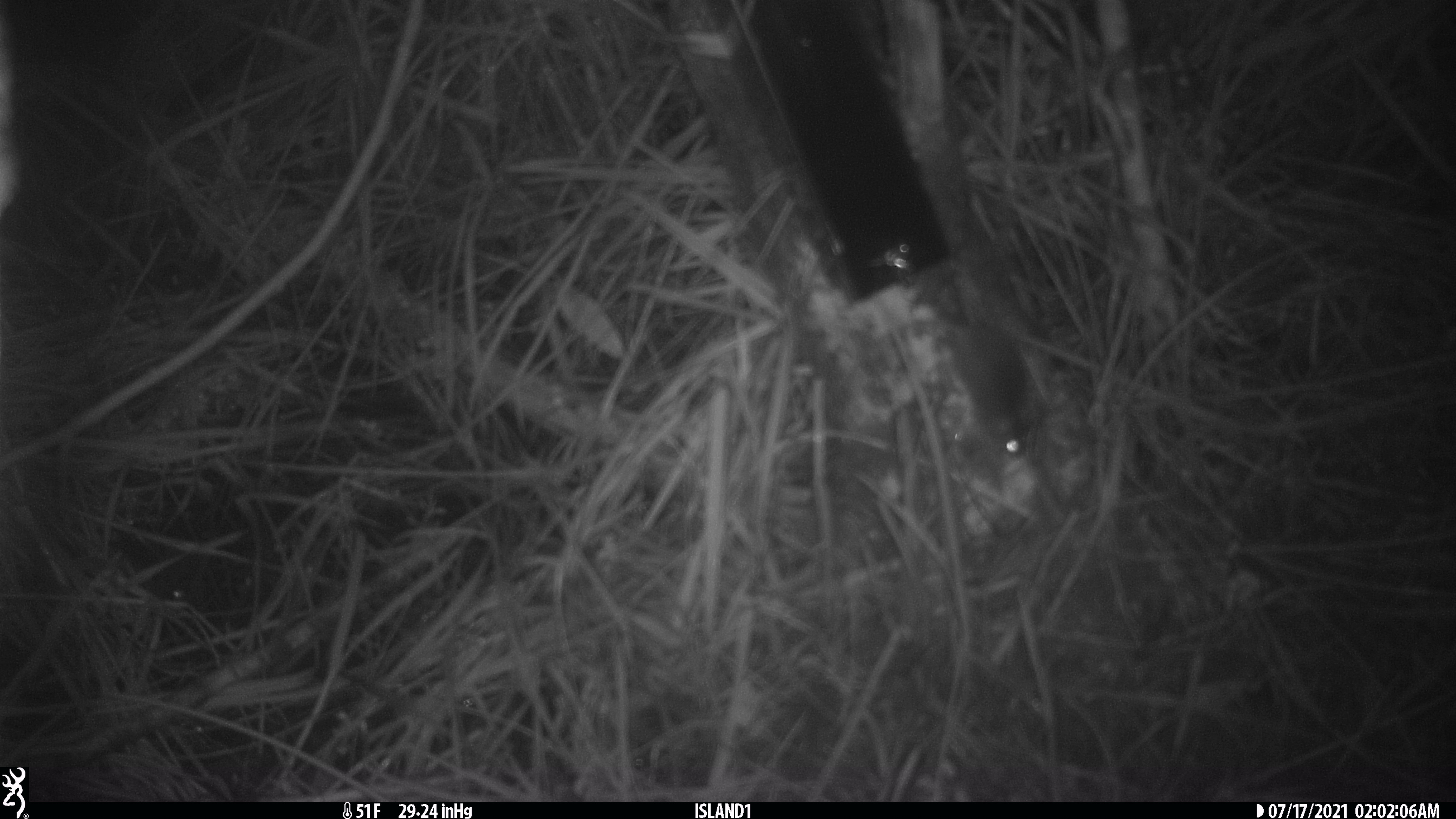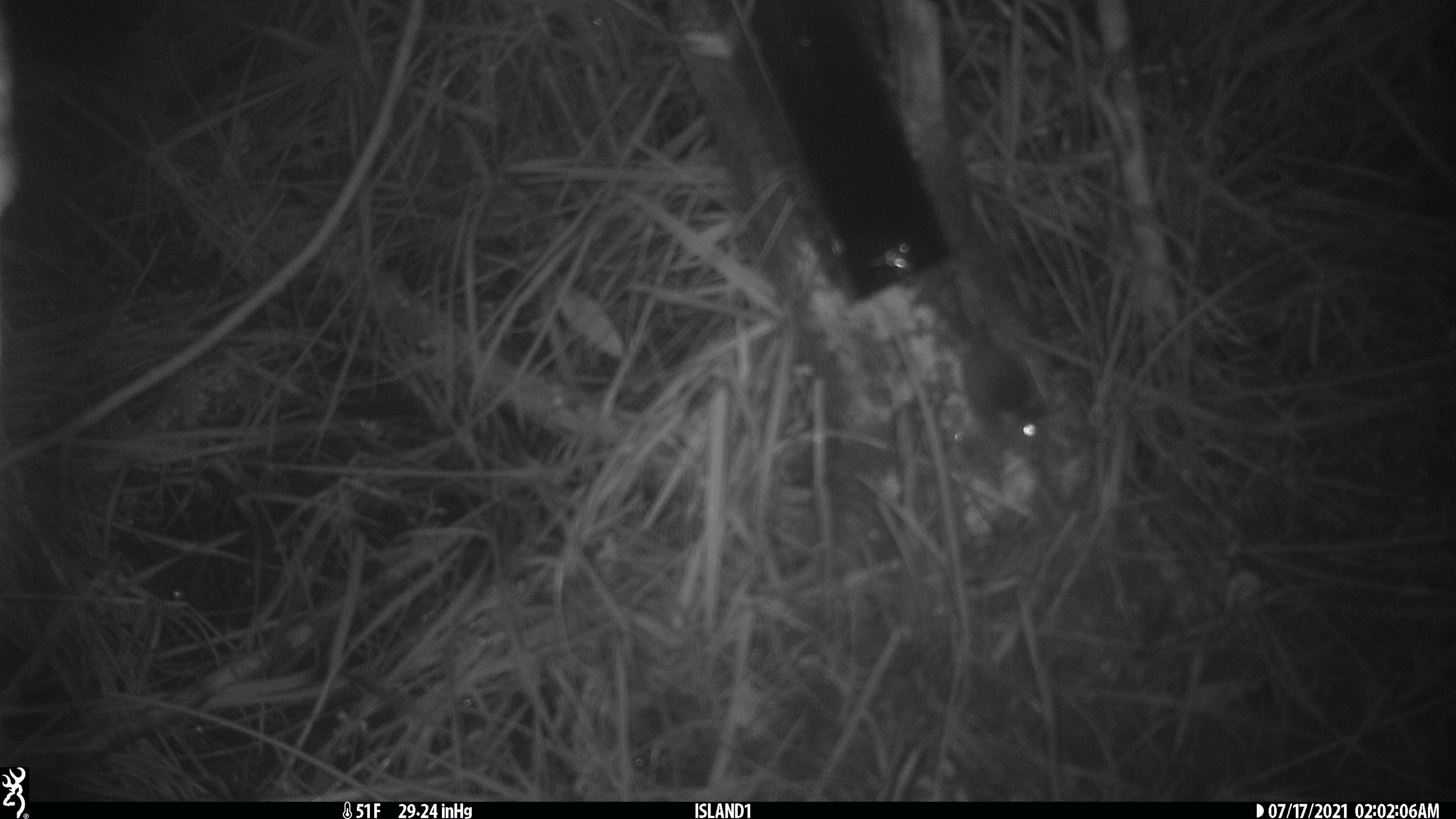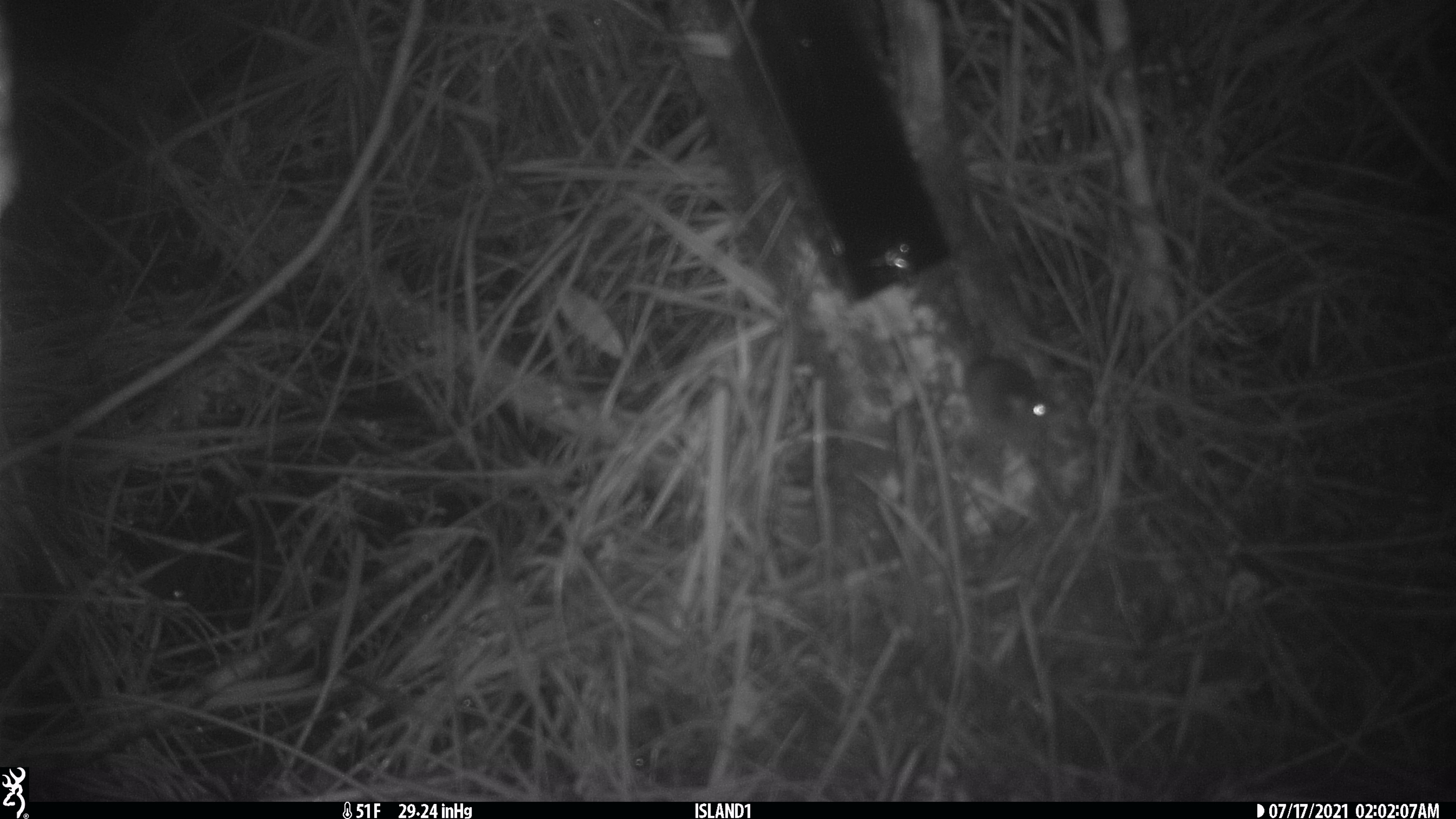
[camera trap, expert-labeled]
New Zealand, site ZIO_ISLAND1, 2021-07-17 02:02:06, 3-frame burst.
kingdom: Animalia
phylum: Chordata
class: Mammalia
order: Rodentia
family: Muridae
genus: Mus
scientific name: Mus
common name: mouse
Mouse (Mus).